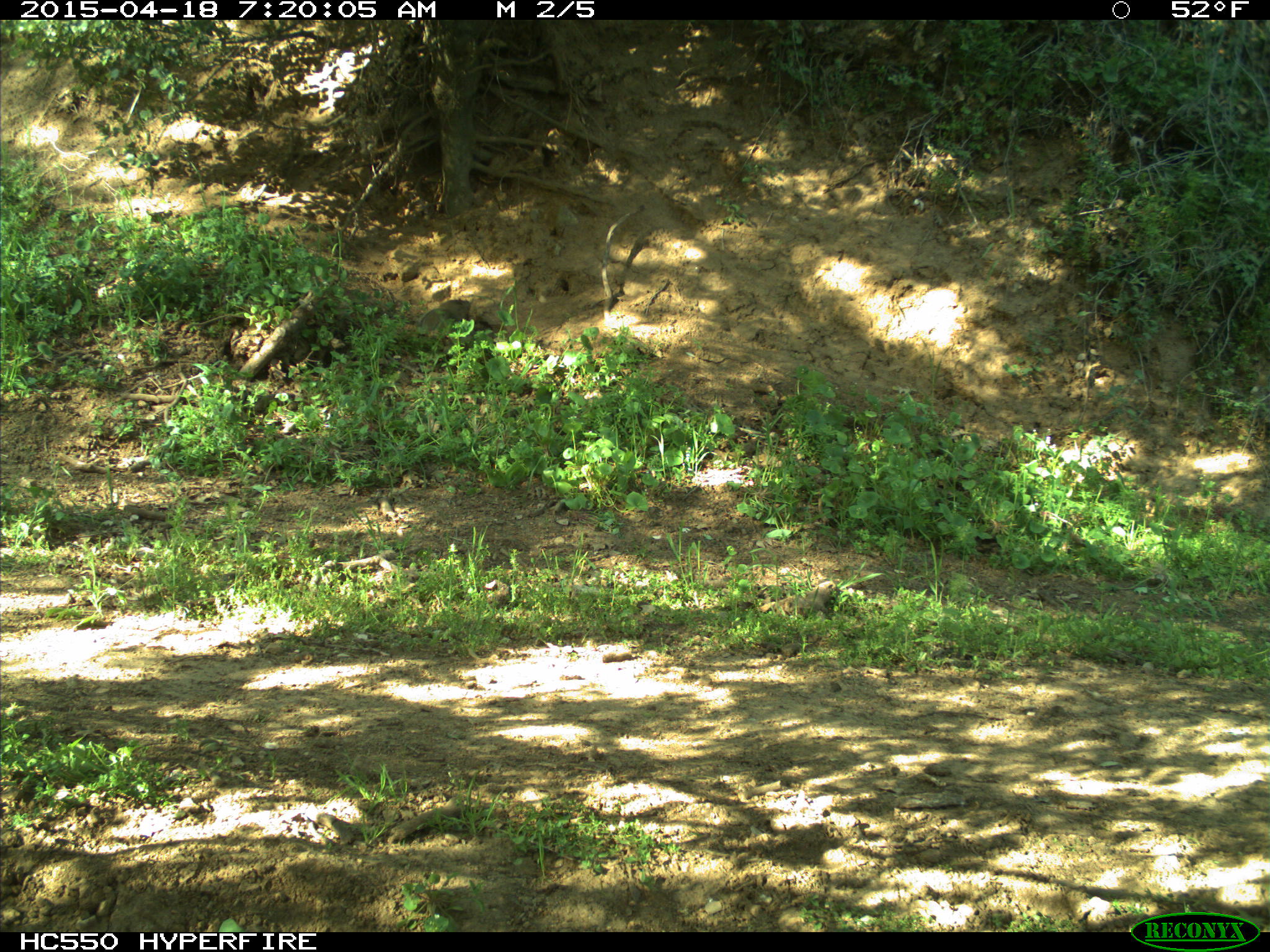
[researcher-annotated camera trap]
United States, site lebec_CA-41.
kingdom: Animalia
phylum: Chordata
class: Mammalia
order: Rodentia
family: Sciuridae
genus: Otospermophilus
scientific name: Otospermophilus beecheyi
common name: california ground squirrel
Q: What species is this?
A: Otospermophilus beecheyi (california ground squirrel).